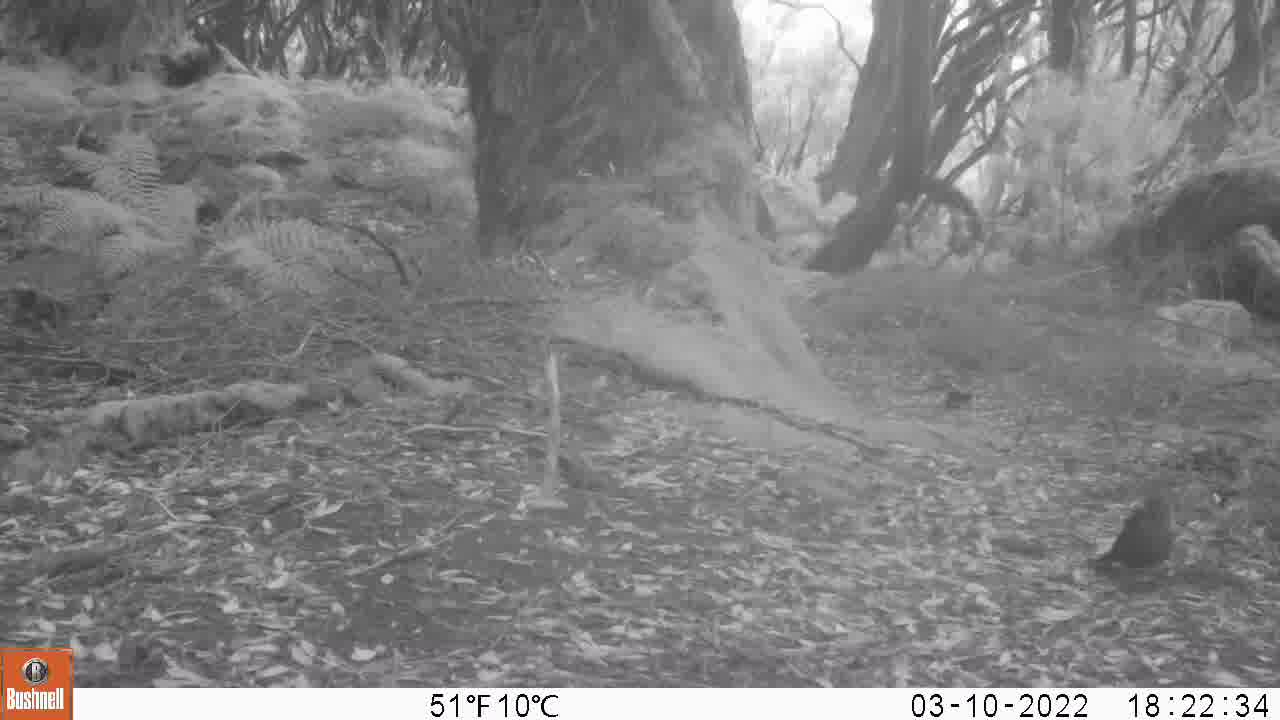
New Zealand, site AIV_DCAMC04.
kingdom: Animalia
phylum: Chordata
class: Aves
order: Passeriformes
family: Turdidae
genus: Turdus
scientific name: Turdus merula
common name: eurasian blackbird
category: blackbird